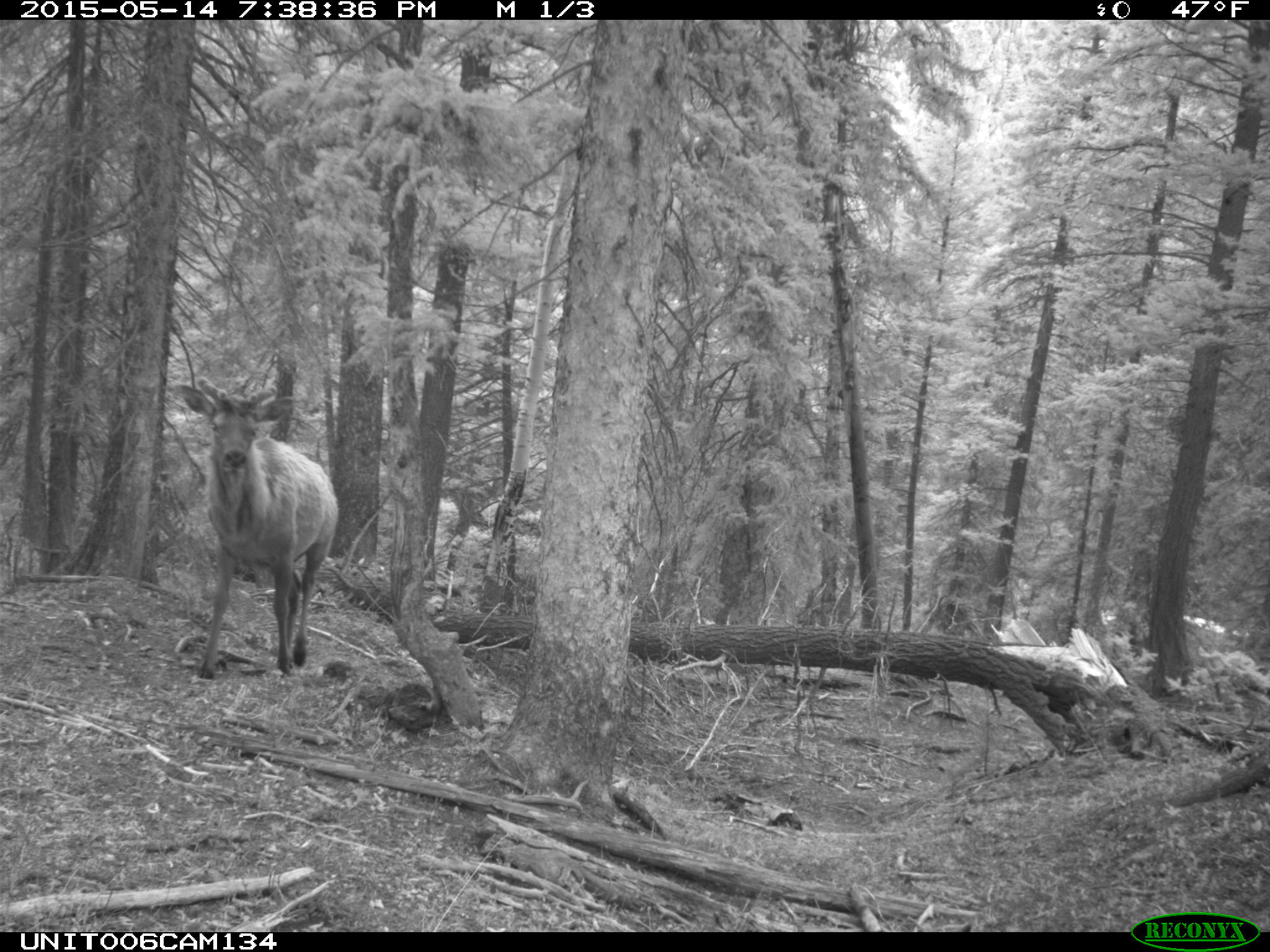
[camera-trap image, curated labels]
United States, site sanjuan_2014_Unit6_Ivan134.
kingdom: Animalia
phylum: Chordata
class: Mammalia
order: Artiodactyla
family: Cervidae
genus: Cervus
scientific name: Cervus elaphus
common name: red deer